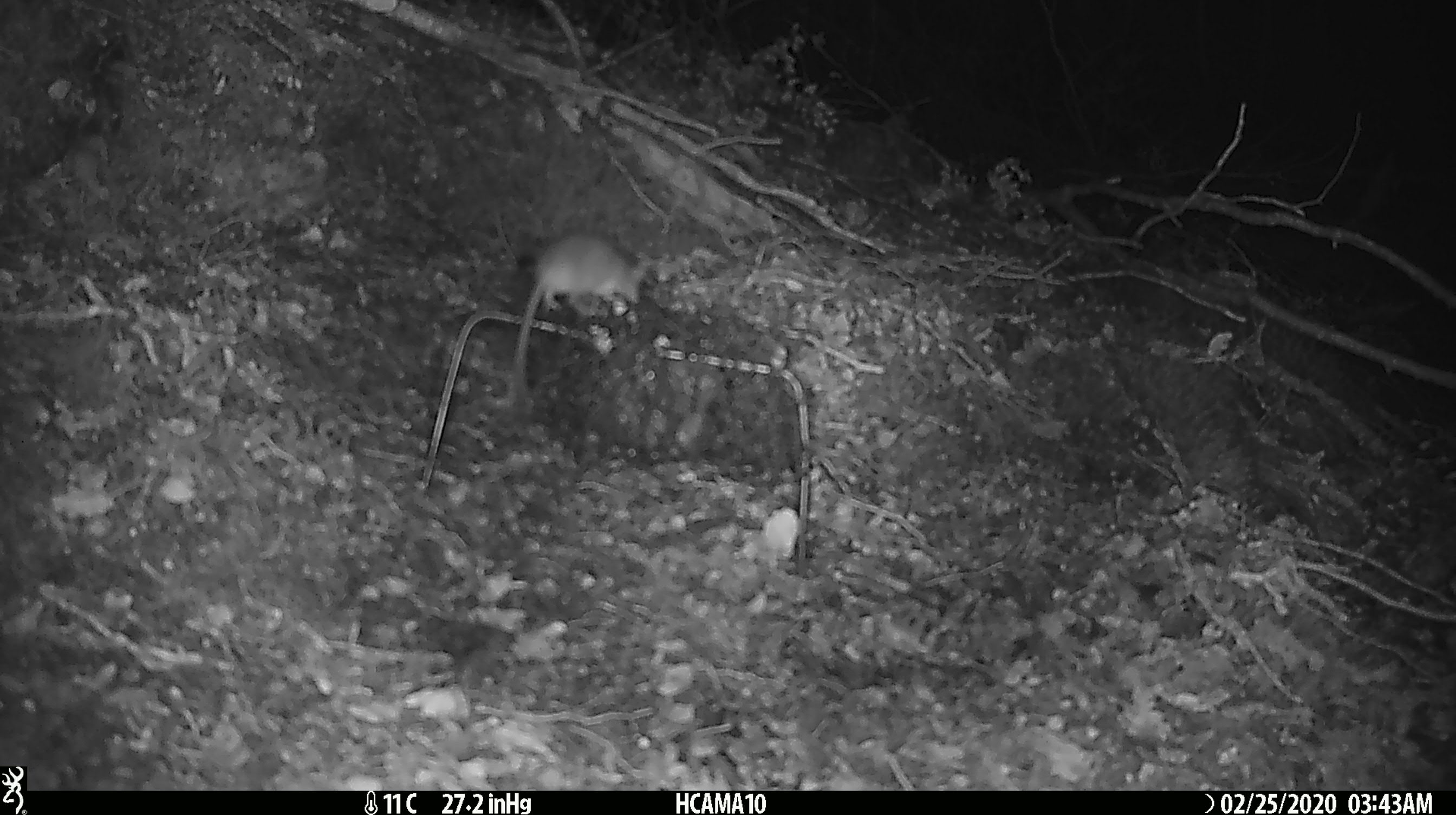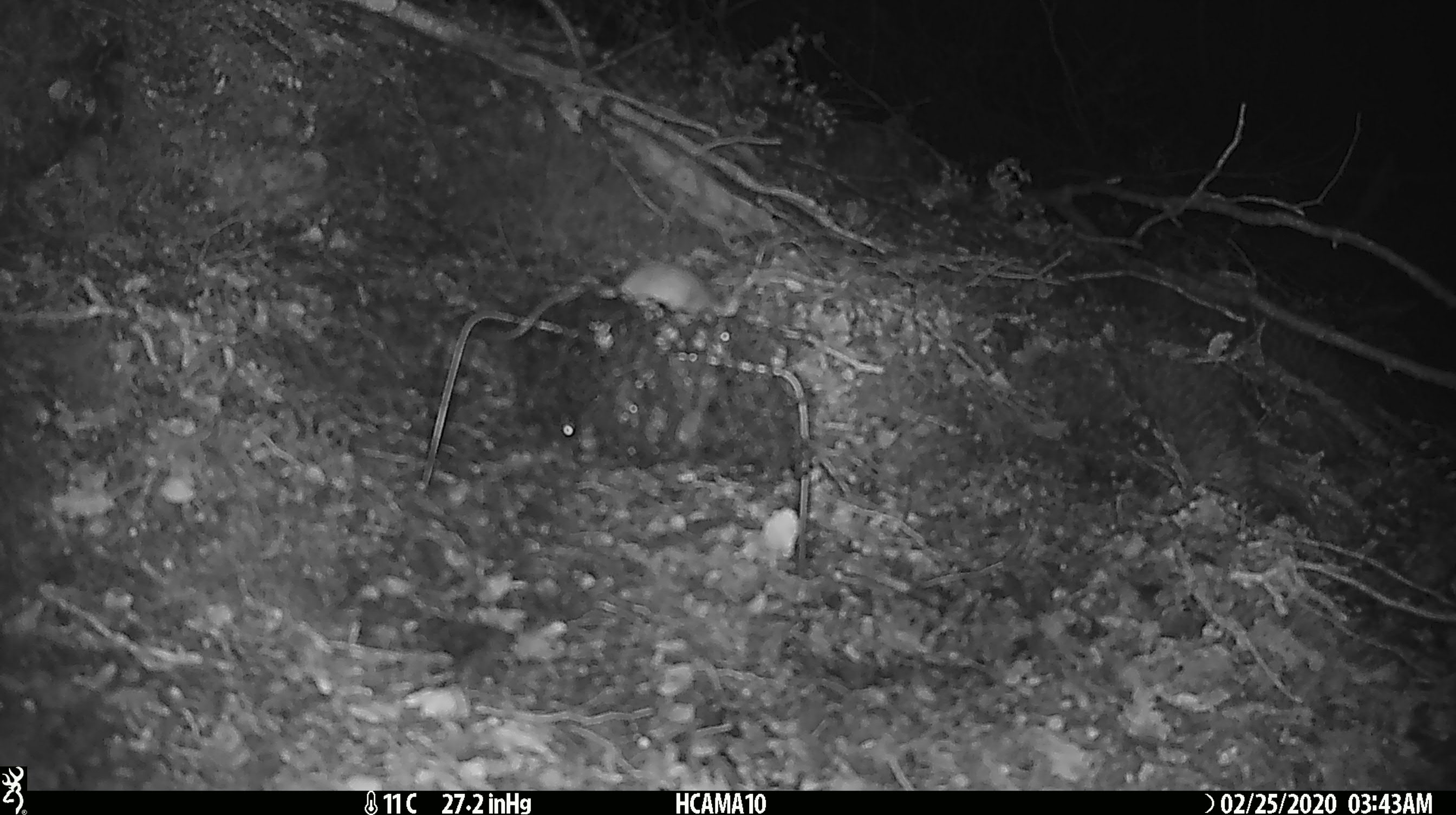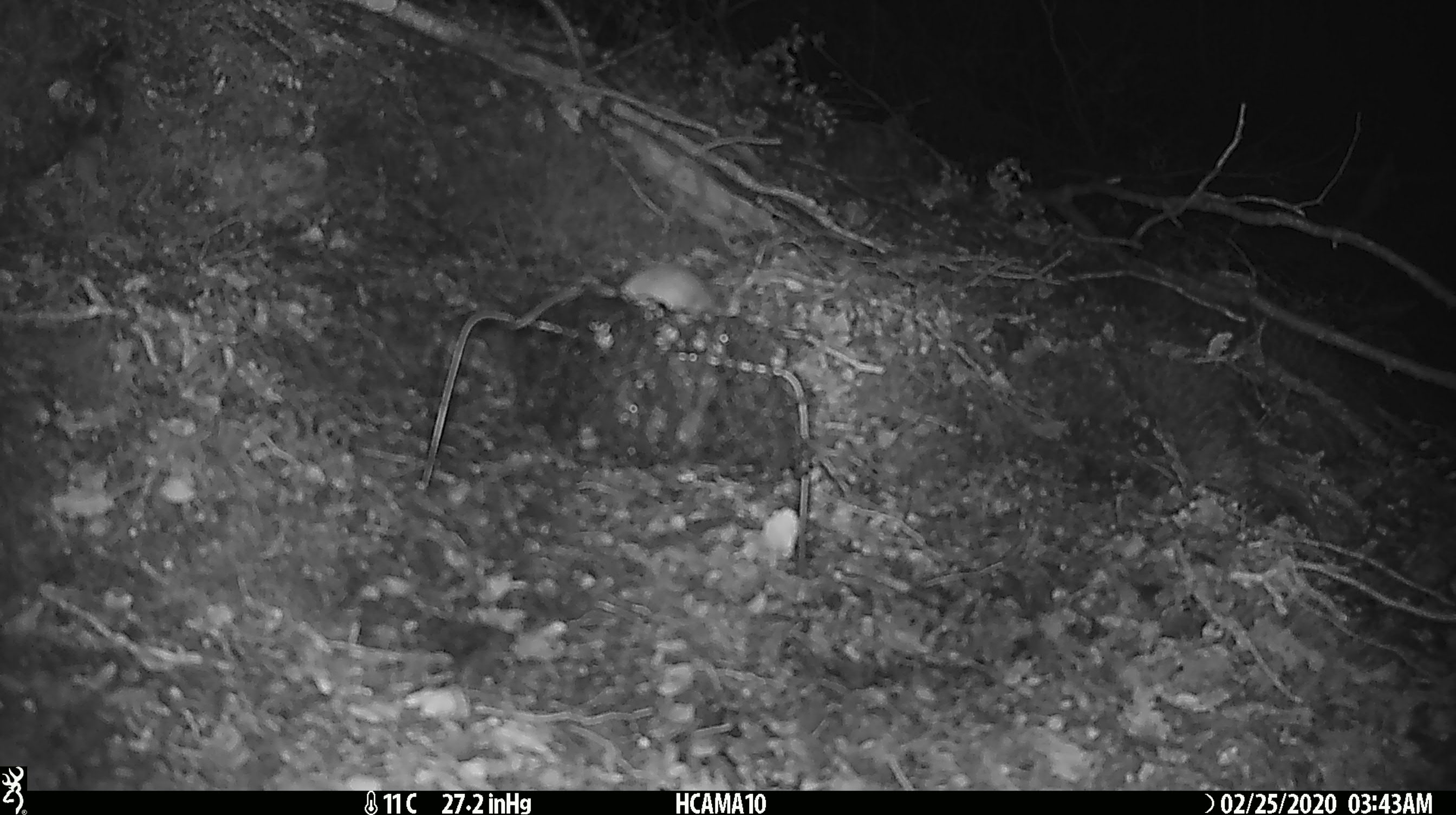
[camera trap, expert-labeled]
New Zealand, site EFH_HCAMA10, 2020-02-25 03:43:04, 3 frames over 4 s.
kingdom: Animalia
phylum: Chordata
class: Mammalia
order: Rodentia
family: Muridae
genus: Mus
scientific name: Mus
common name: mouse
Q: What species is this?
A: Mouse (Mus).